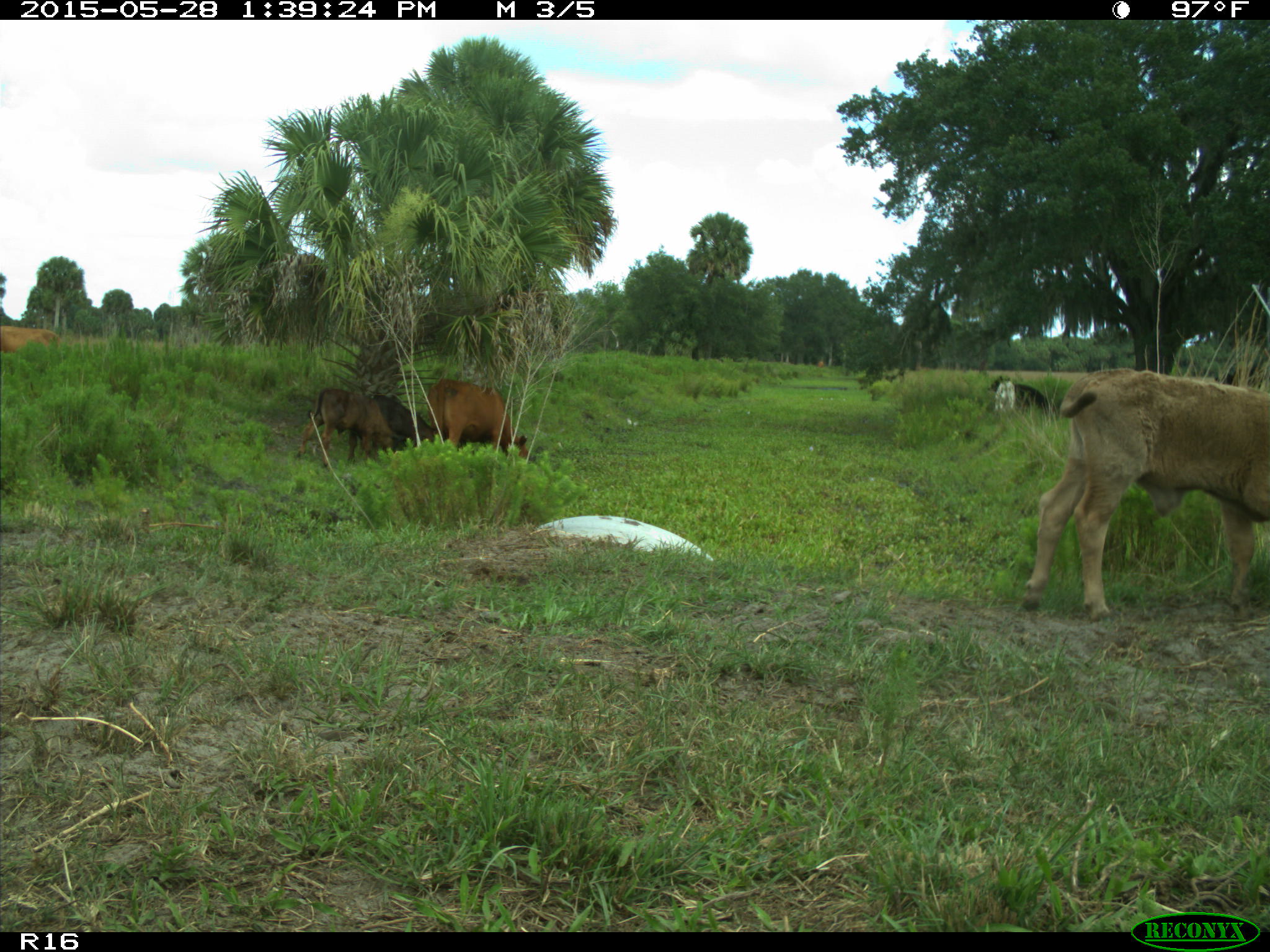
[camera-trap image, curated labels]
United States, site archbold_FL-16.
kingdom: Animalia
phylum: Chordata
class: Mammalia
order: Artiodactyla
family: Bovidae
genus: Bos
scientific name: Bos taurus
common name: domestic cow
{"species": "Bos taurus (domestic cow)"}